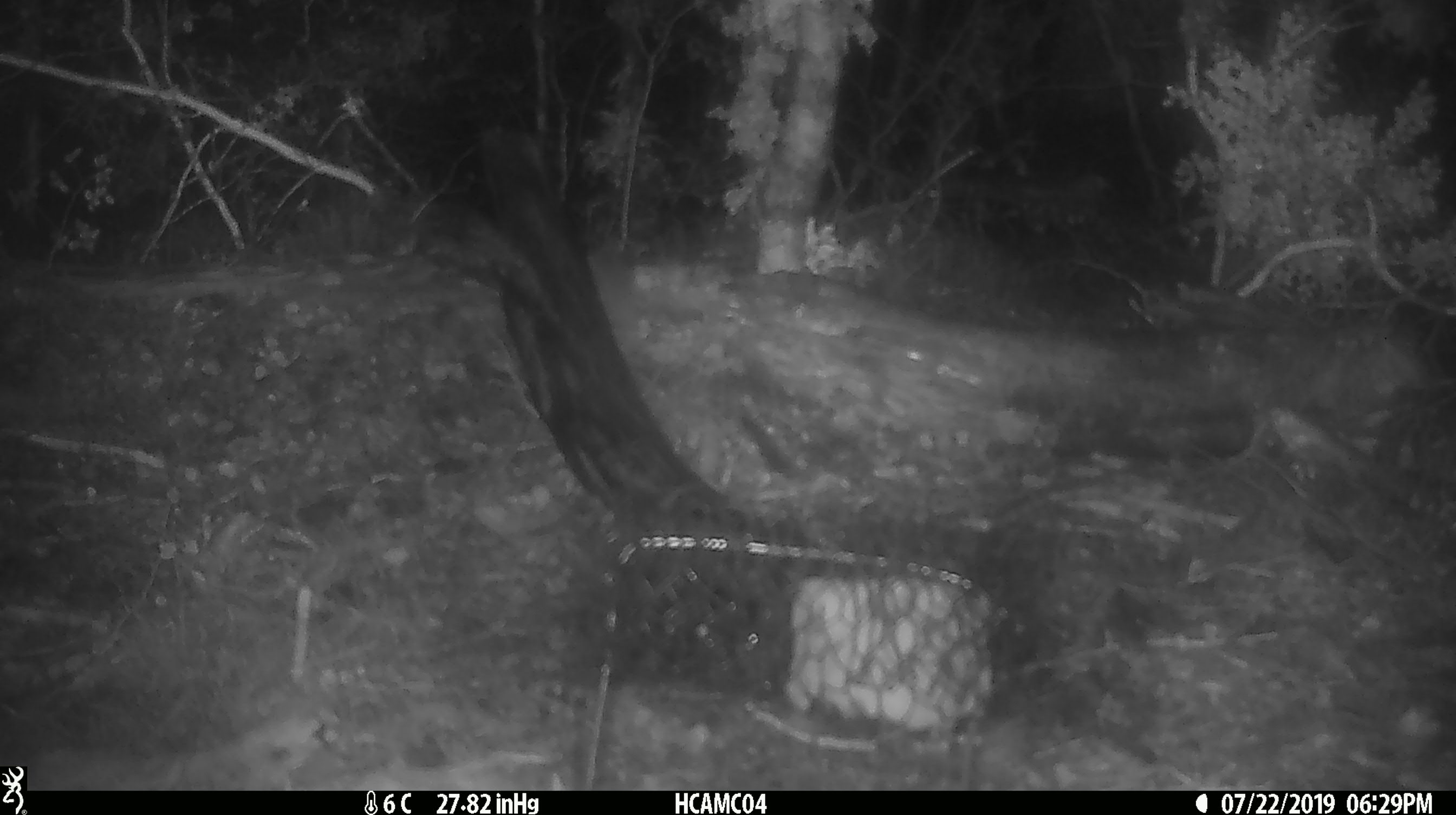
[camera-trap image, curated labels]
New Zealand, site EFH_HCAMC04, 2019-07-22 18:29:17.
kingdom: Animalia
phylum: Chordata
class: Mammalia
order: Rodentia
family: Muridae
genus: Mus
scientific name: Mus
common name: mouse